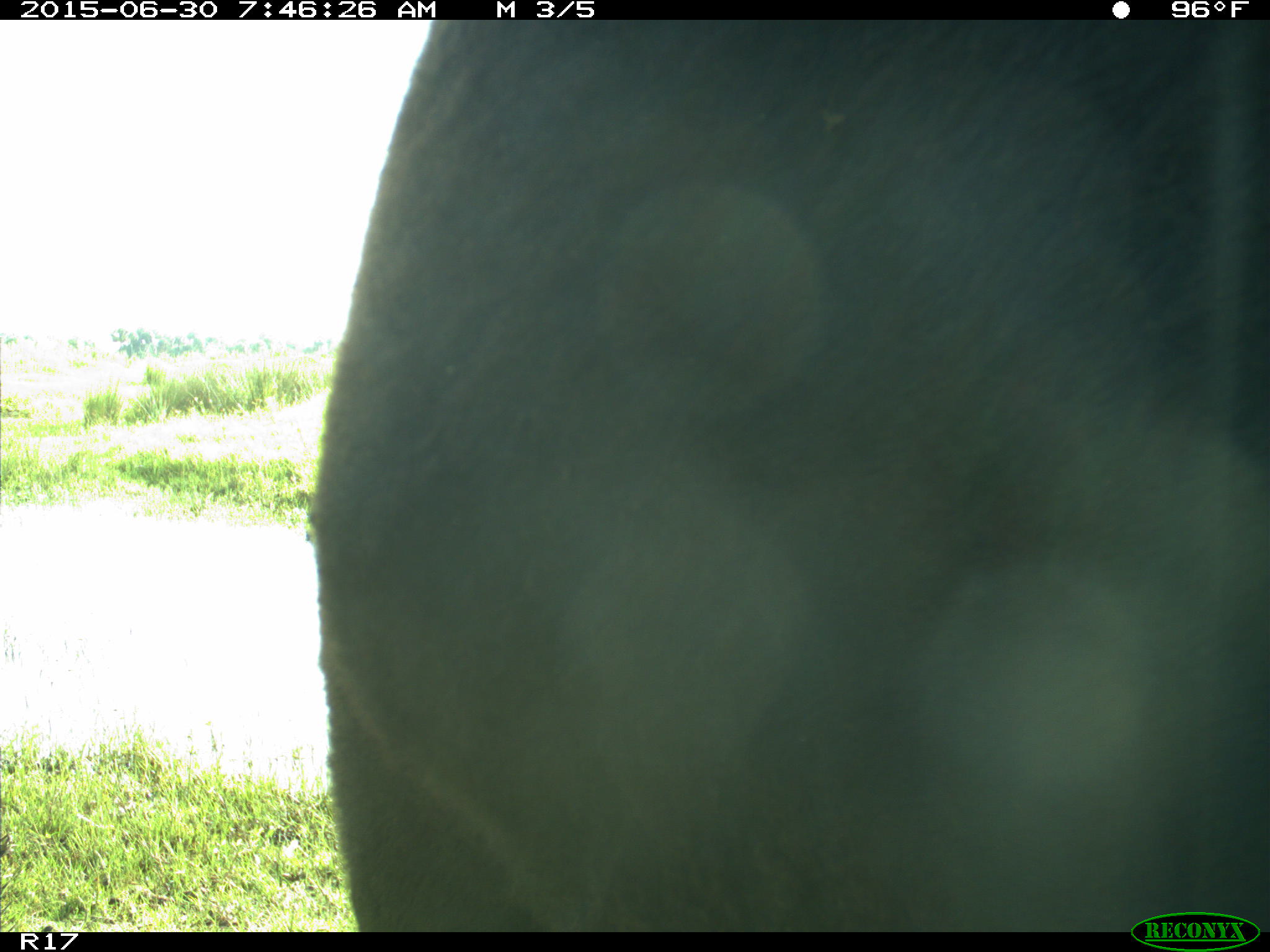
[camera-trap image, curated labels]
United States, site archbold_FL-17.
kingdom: Animalia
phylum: Chordata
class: Mammalia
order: Artiodactyla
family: Bovidae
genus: Bos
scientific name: Bos taurus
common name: domestic cow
Bos taurus (domestic cow).